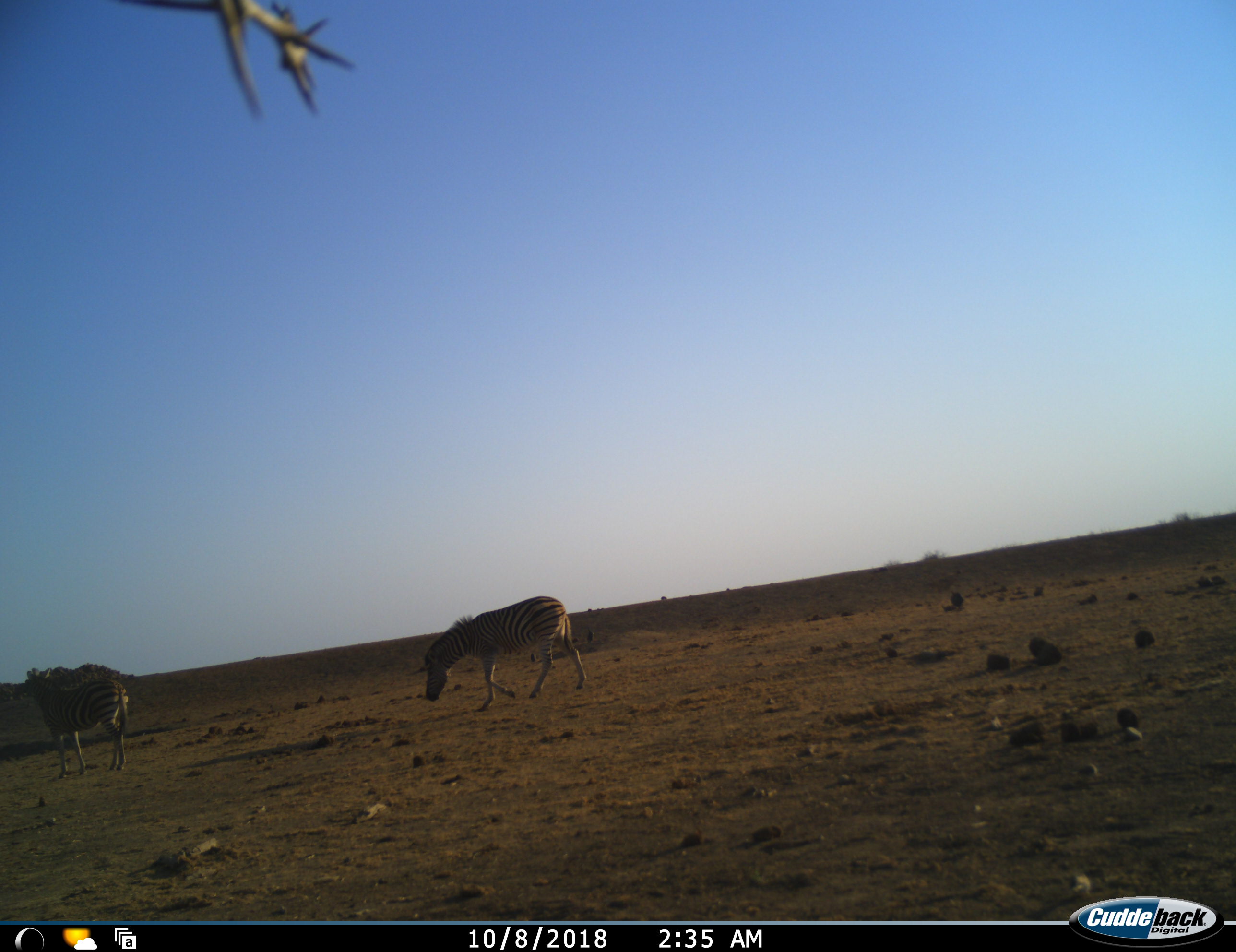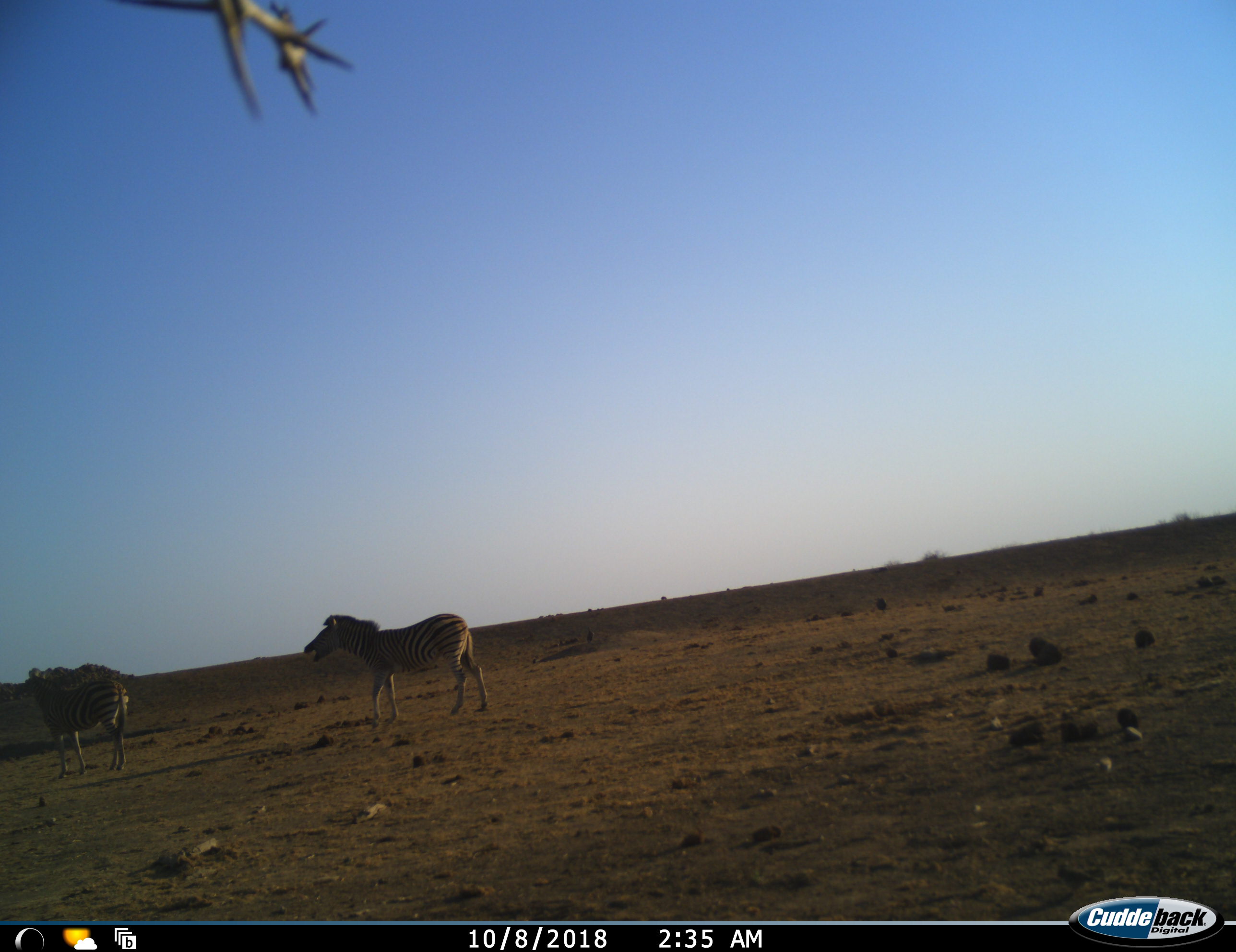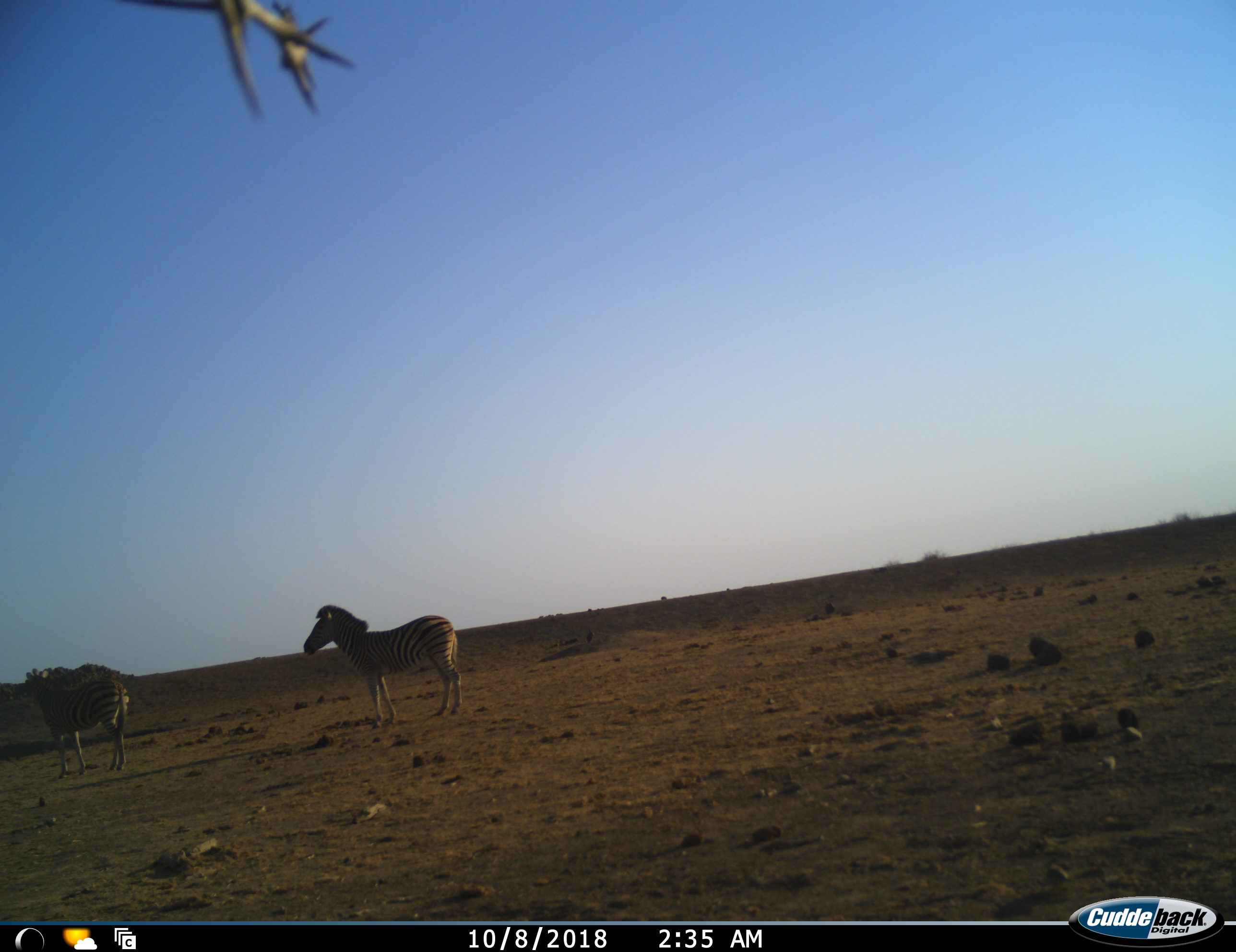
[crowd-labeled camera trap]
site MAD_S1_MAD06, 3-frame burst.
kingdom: Animalia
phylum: Chordata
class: Mammalia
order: Perissodactyla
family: Equidae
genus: Equus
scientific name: Equus quagga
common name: plains zebra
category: zebraplains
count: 2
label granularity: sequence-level